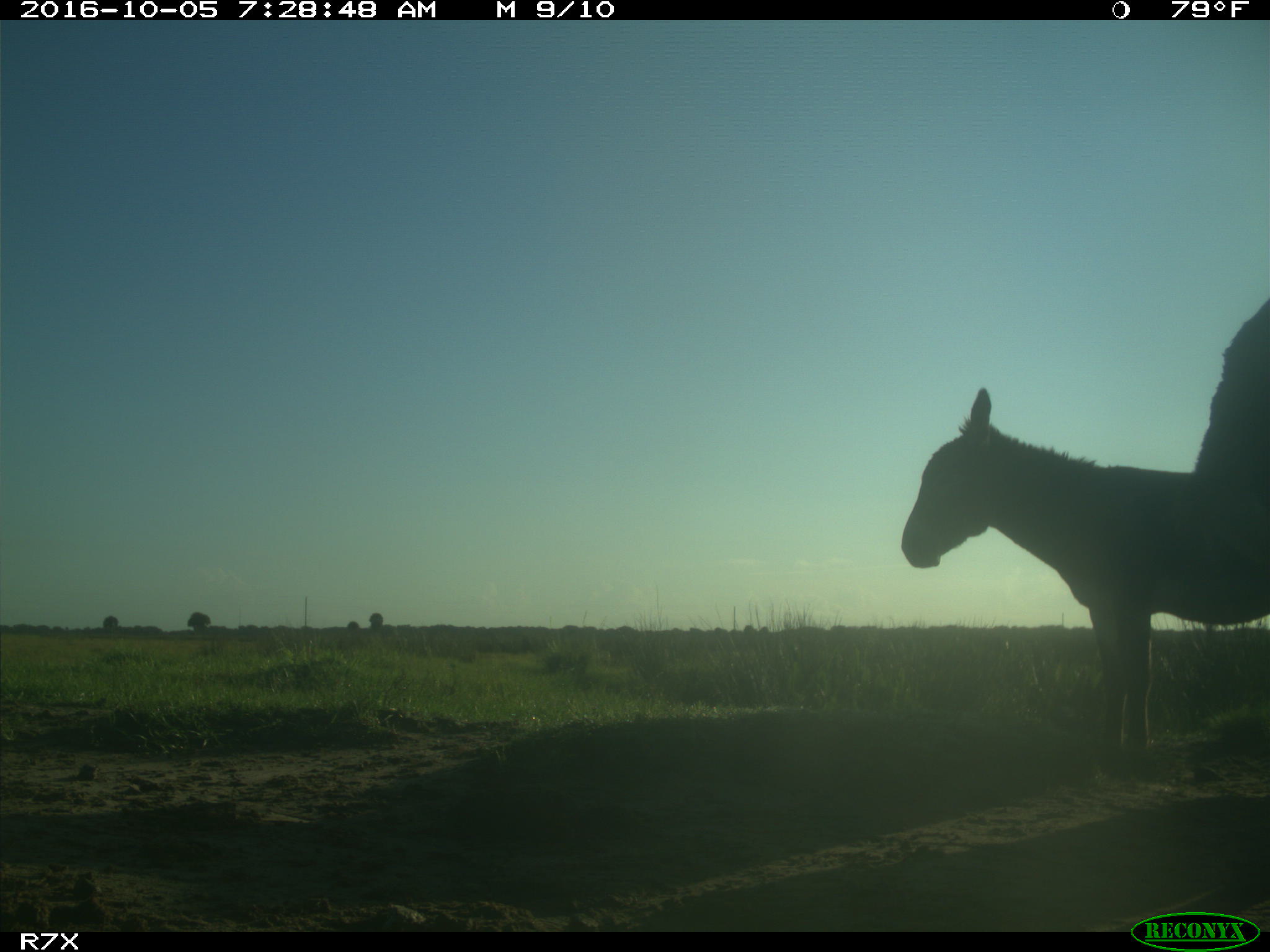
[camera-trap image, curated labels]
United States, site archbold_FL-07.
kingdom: Animalia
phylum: Chordata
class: Mammalia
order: Perissodactyla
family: Equidae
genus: Equus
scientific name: Equus africanus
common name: african wild ass